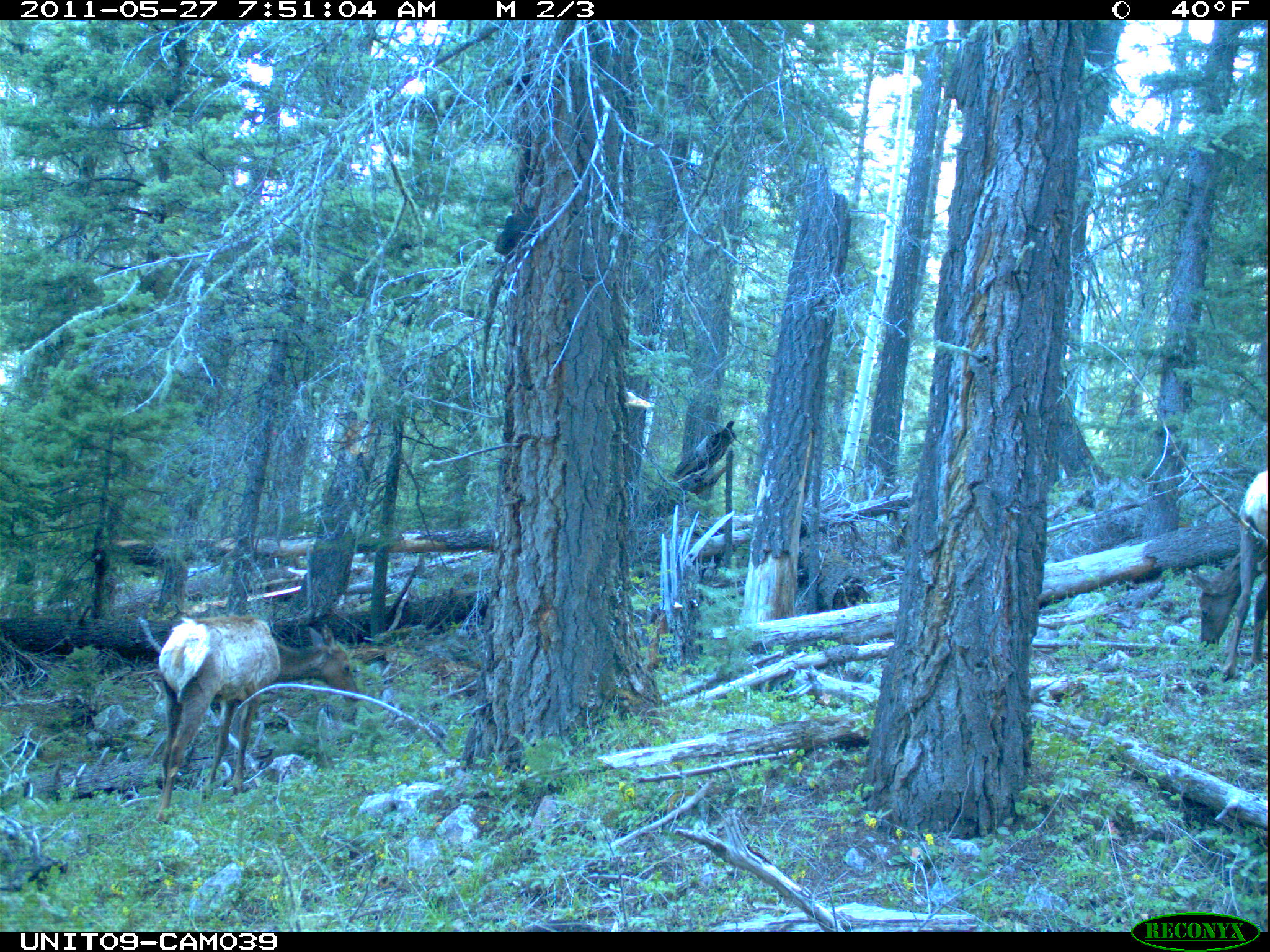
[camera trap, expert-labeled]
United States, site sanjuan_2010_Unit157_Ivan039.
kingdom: Animalia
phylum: Chordata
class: Mammalia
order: Artiodactyla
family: Cervidae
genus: Cervus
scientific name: Cervus elaphus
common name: red deer